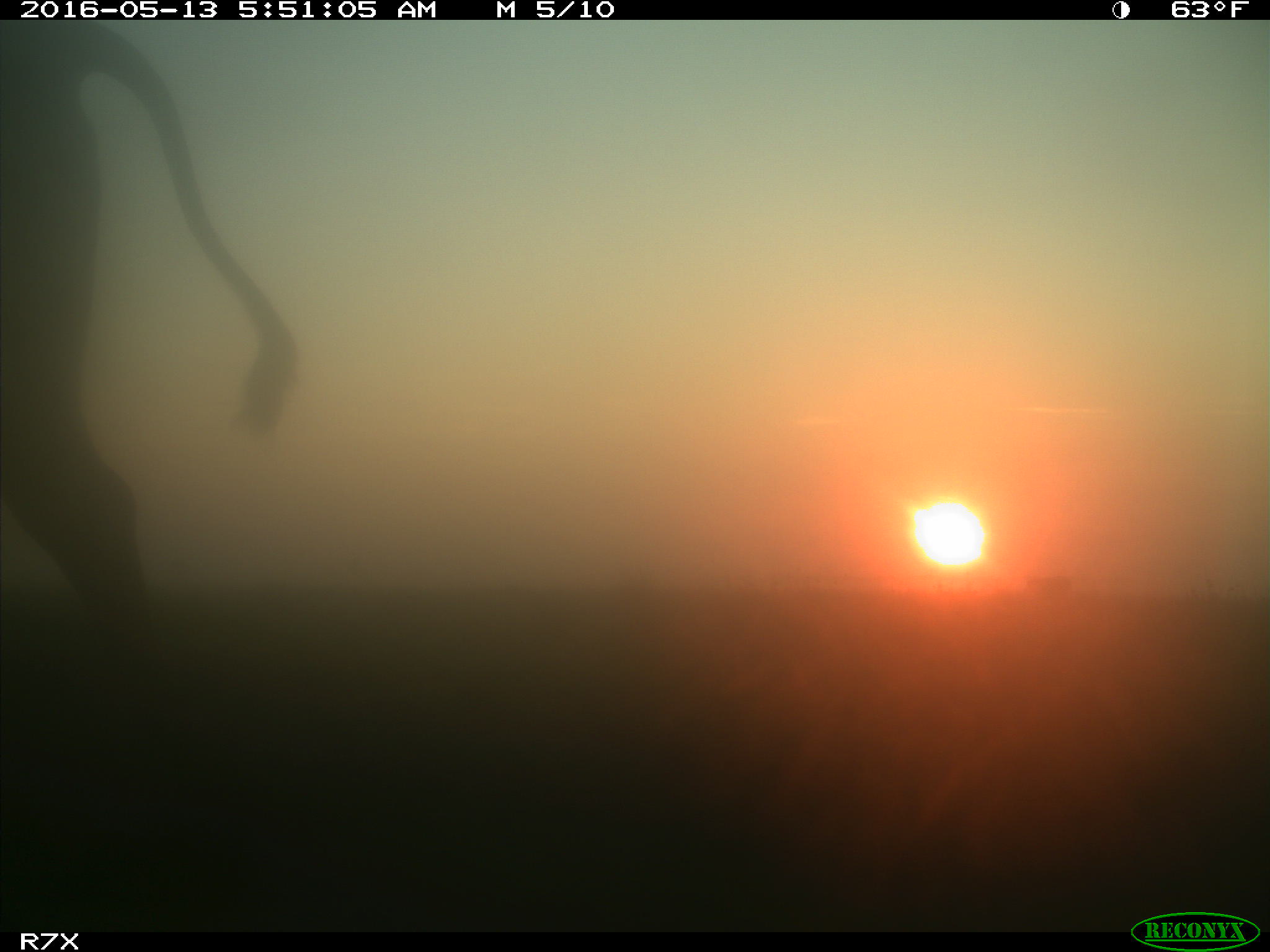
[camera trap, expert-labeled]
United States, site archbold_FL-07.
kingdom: Animalia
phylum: Chordata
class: Mammalia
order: Artiodactyla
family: Bovidae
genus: Bos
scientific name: Bos taurus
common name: domestic cow